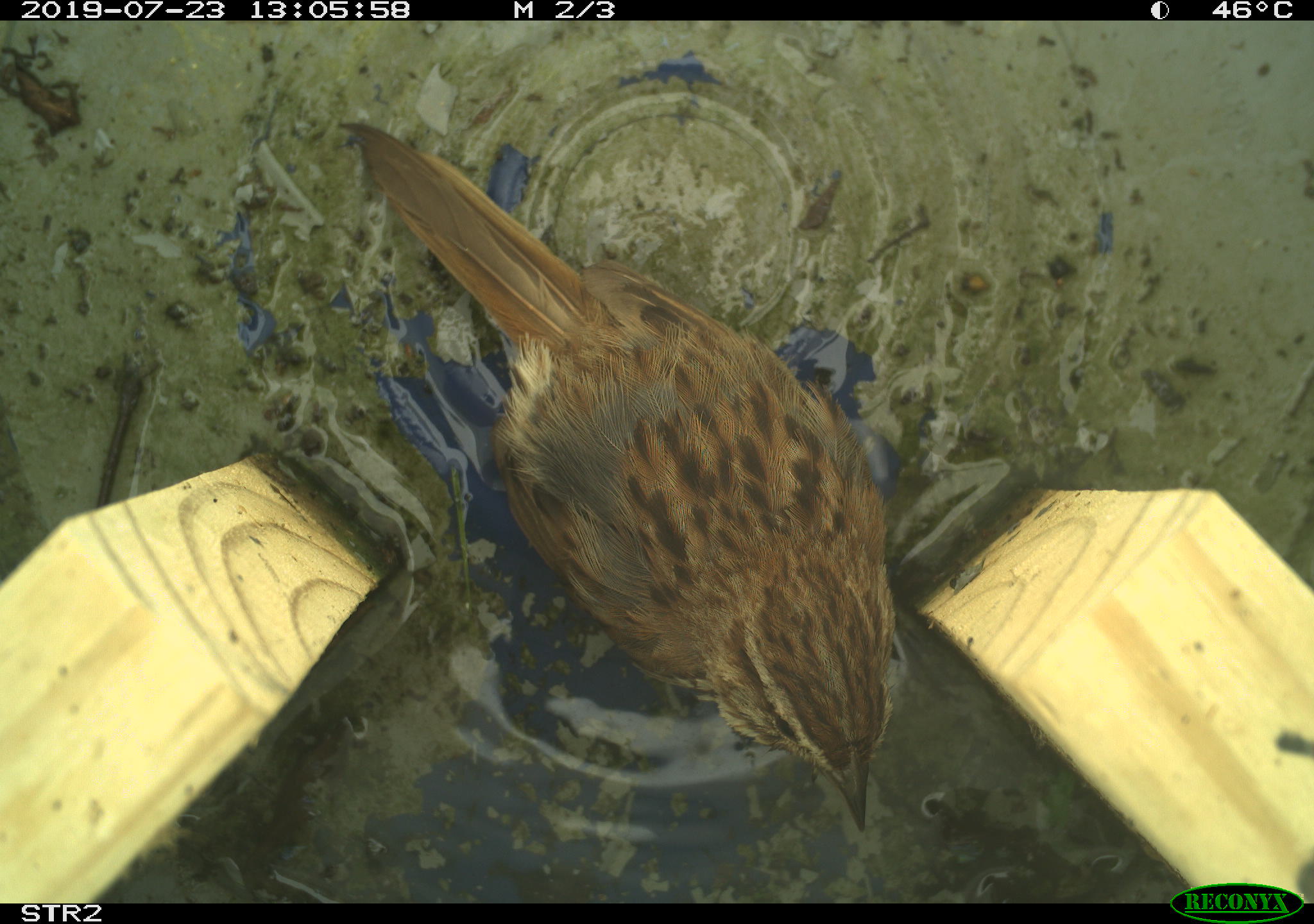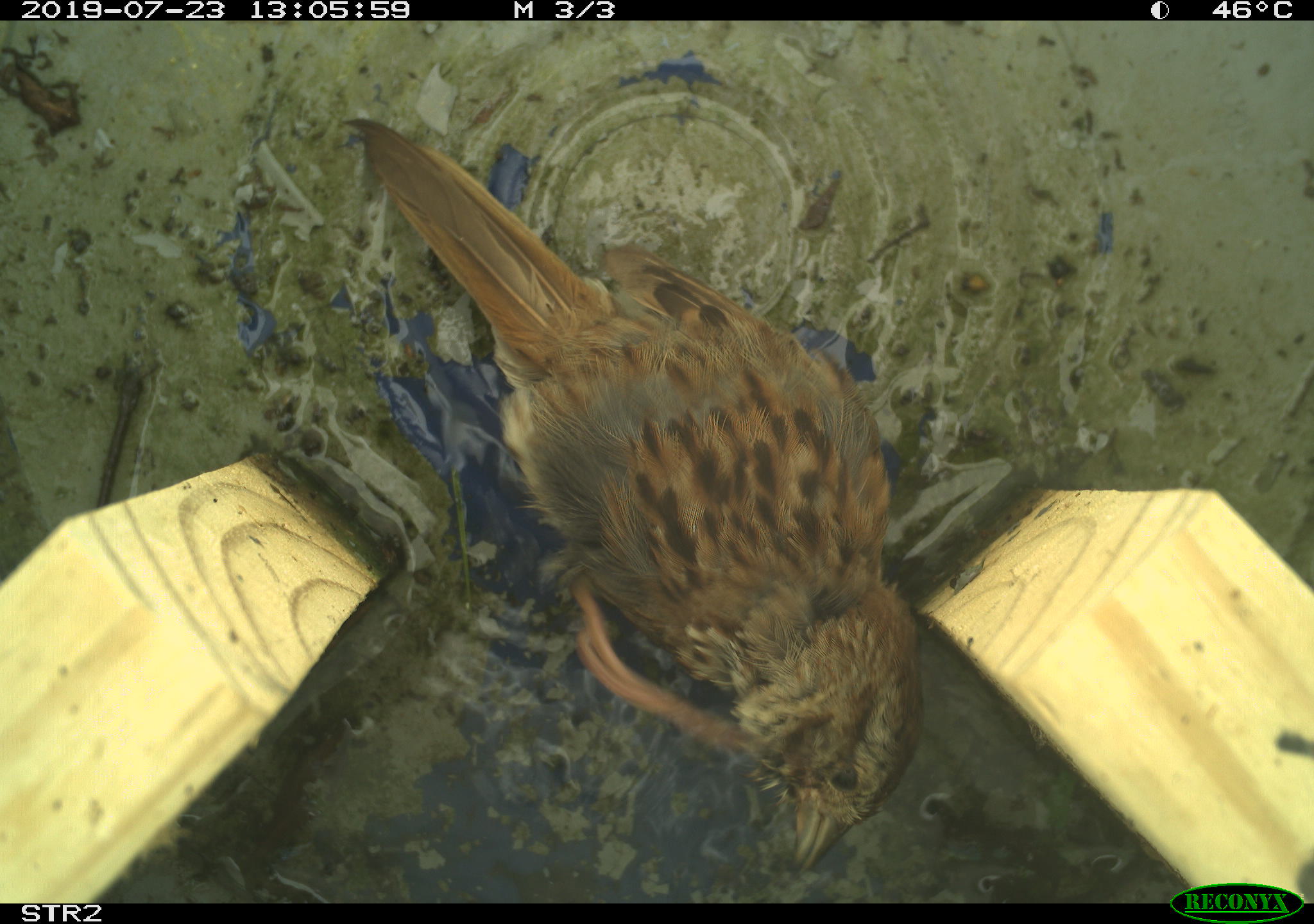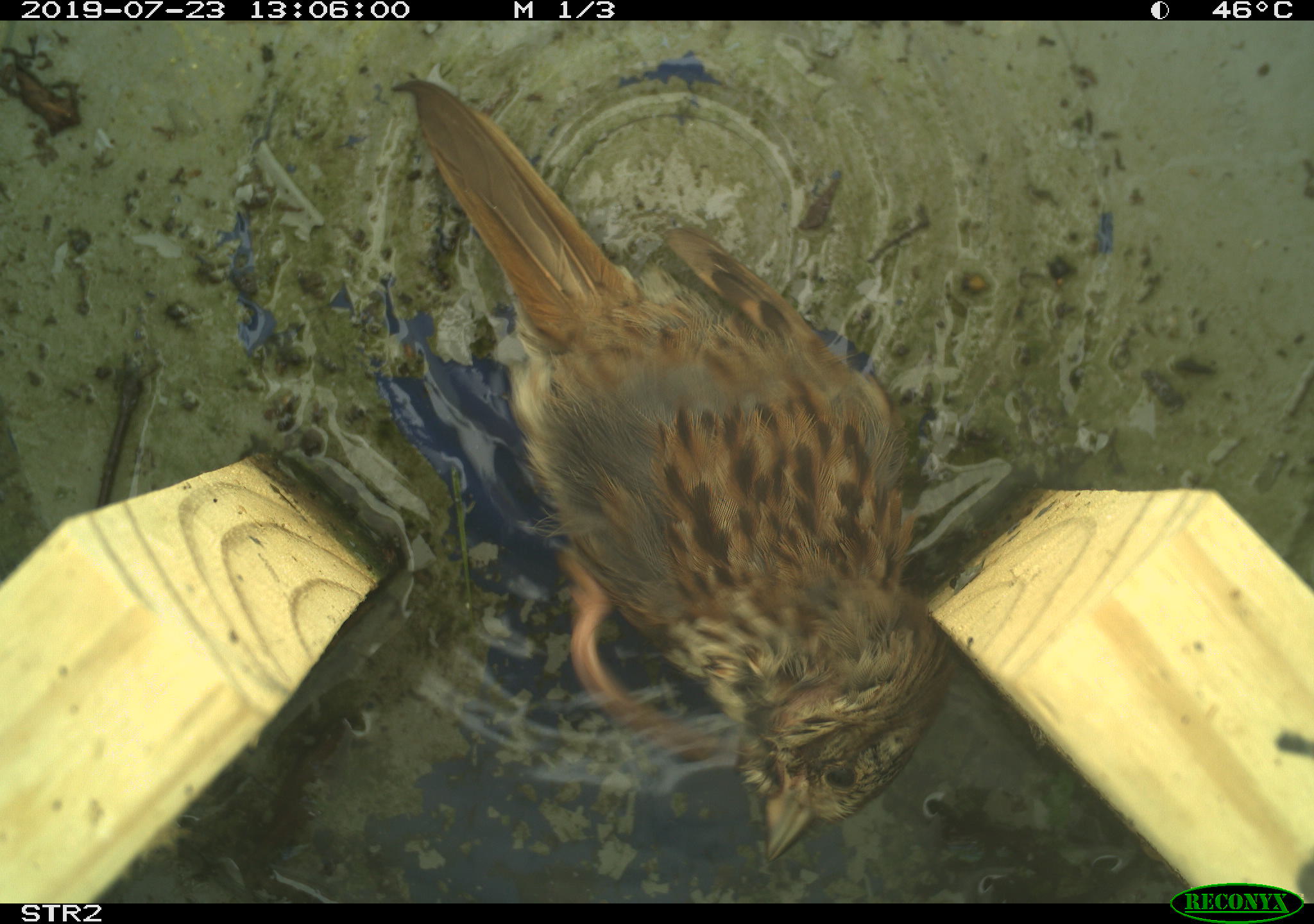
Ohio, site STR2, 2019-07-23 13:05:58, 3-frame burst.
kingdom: Animalia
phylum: Chordata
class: Aves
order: Passeriformes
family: Passerellidae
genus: Melospiza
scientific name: Melospiza melodia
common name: song sparrow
Song sparrow (Melospiza melodia).